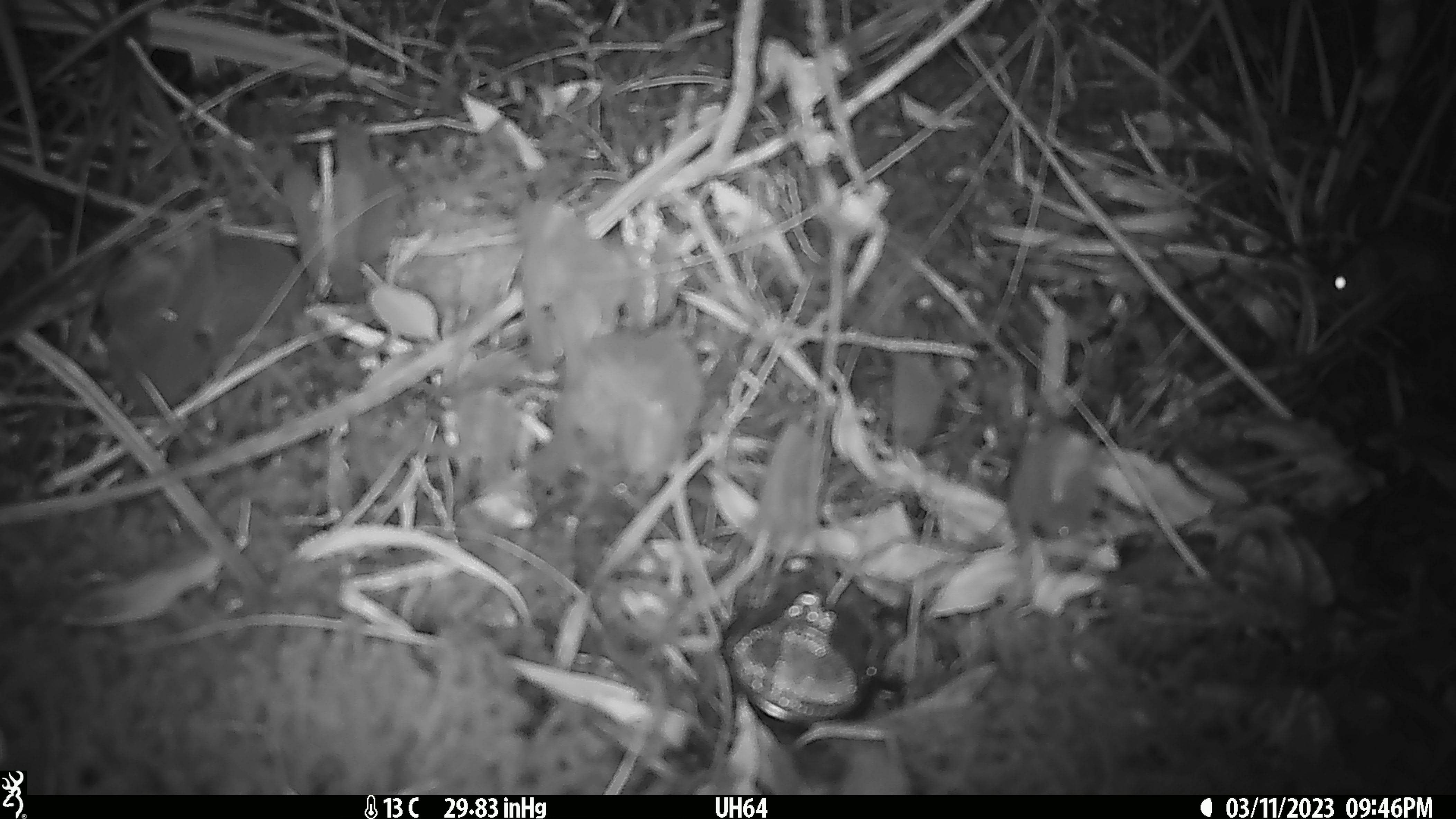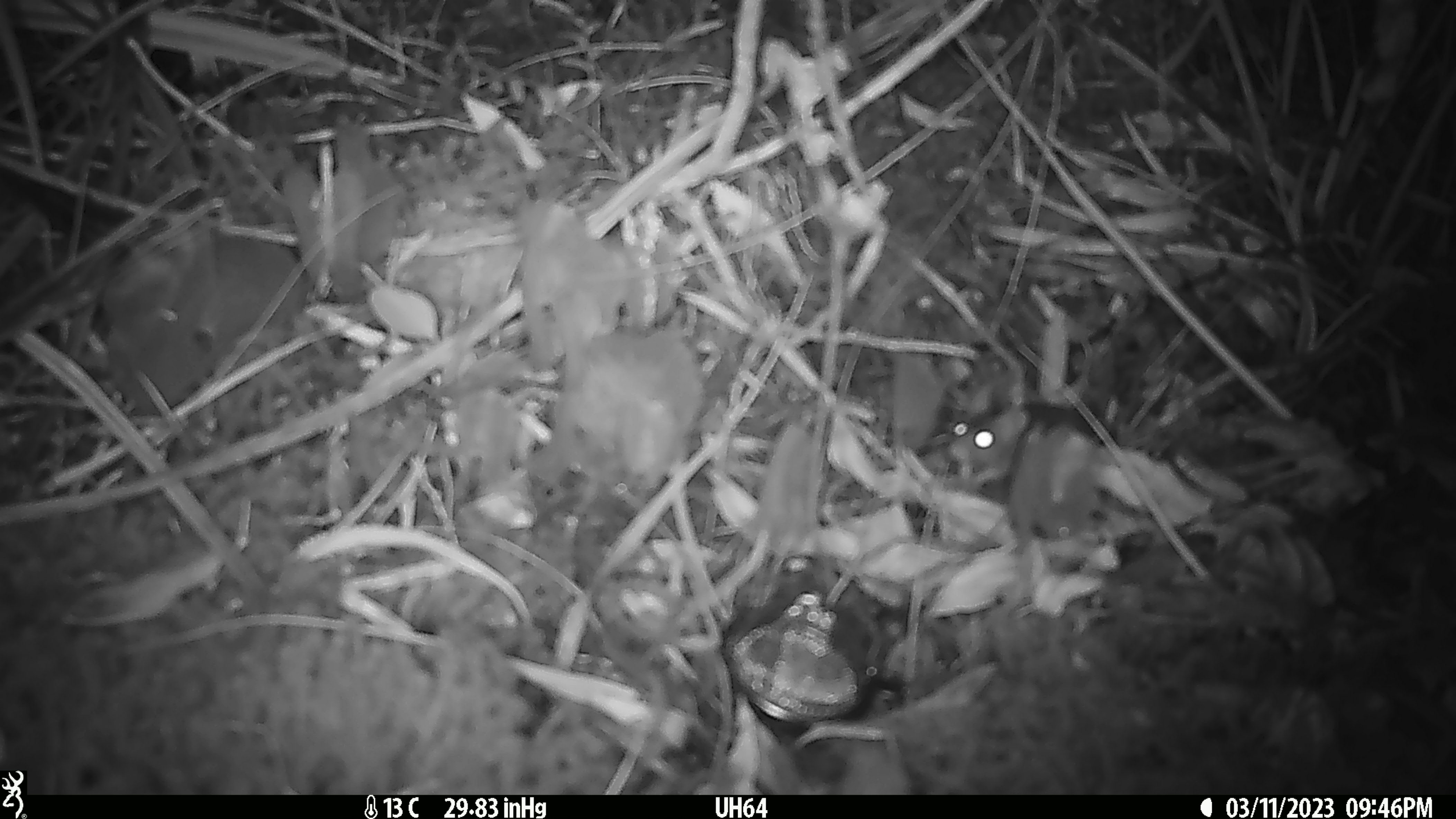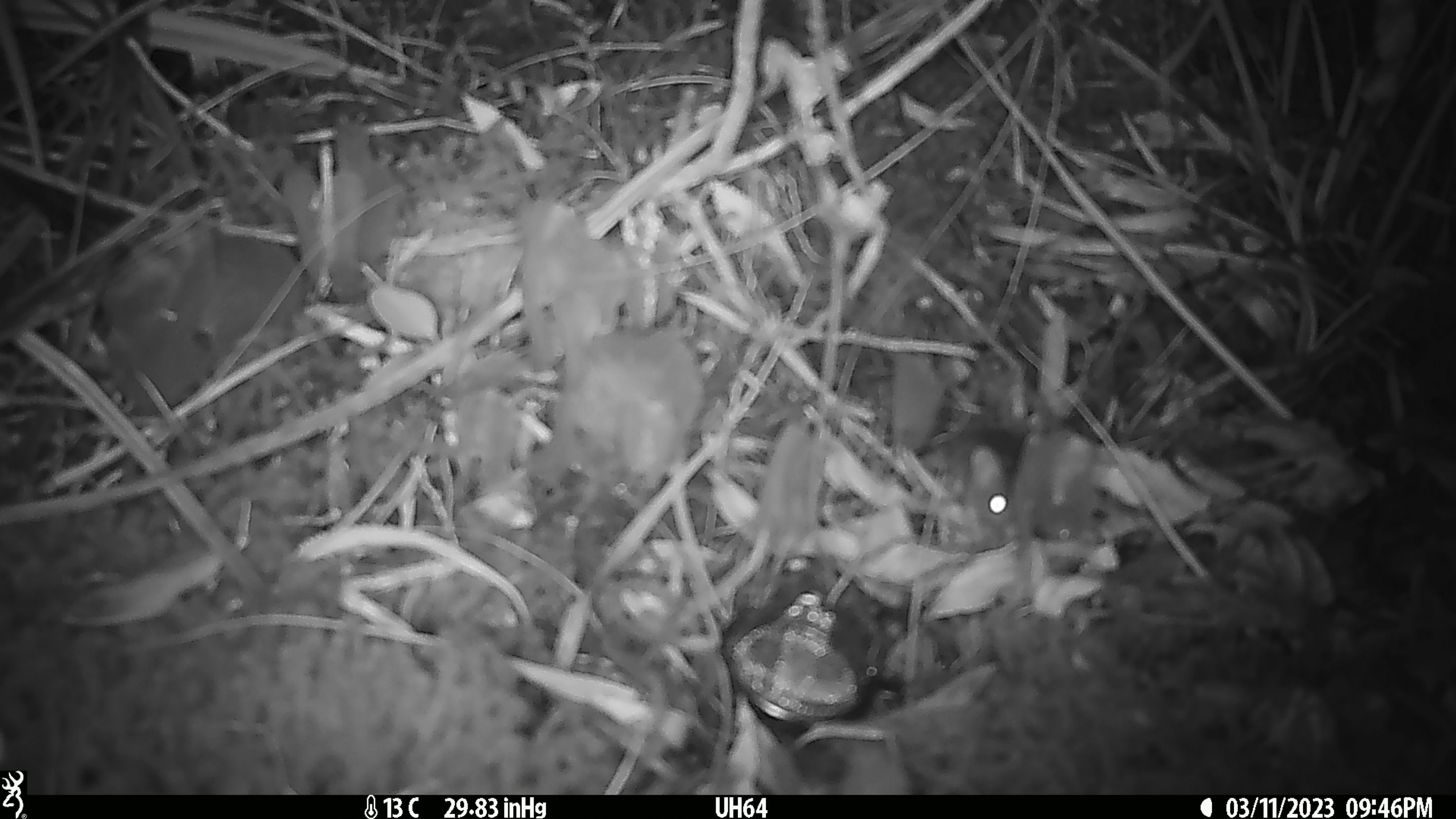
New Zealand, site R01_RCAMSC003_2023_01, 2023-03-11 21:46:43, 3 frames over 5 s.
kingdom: Animalia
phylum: Chordata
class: Mammalia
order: Rodentia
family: Muridae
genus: Mus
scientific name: Mus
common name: mouse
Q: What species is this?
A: Mouse (Mus).